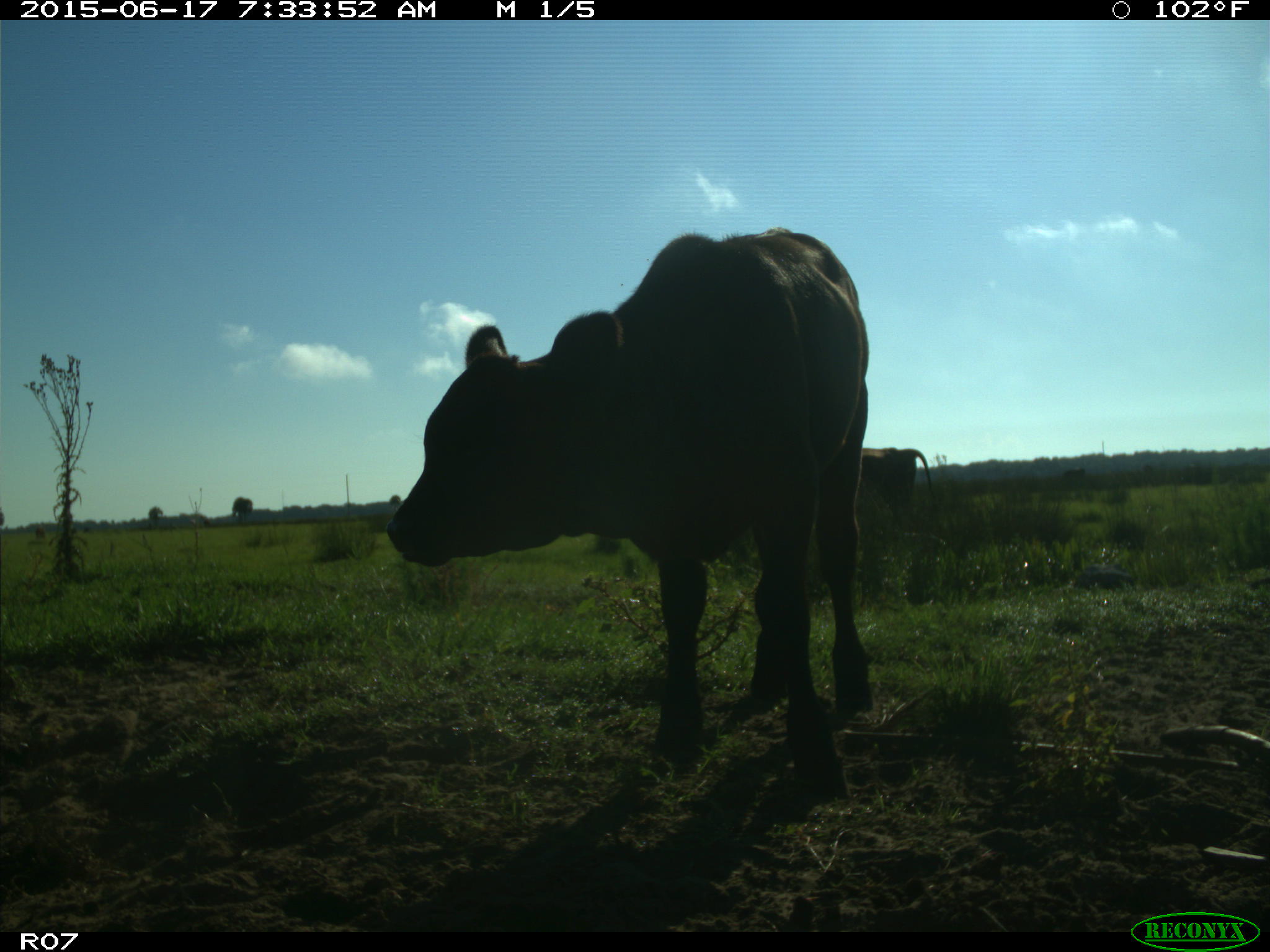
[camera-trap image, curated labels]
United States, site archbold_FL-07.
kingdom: Animalia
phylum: Chordata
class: Mammalia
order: Artiodactyla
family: Bovidae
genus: Bos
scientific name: Bos taurus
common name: domestic cow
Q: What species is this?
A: Bos taurus (domestic cow).